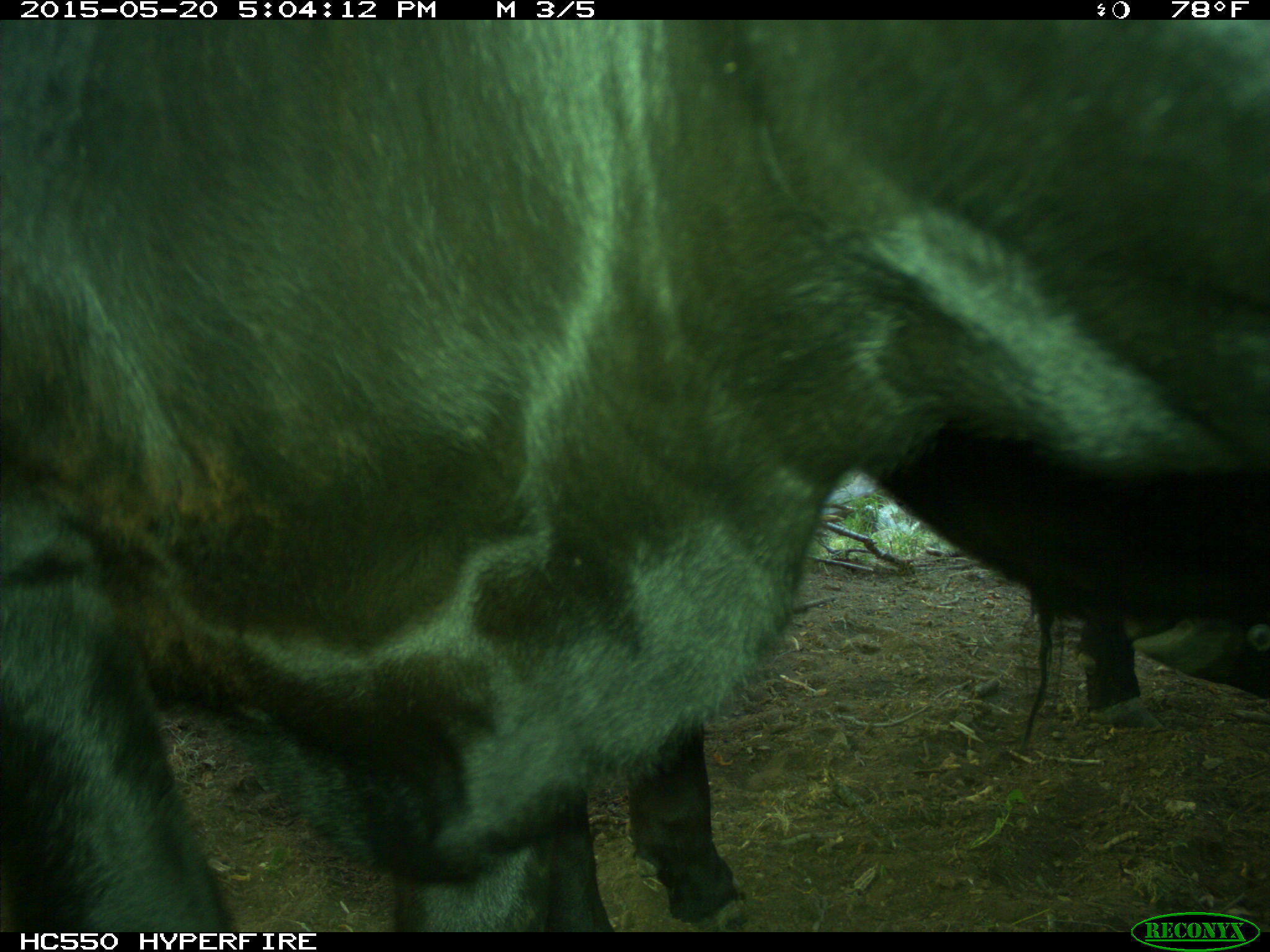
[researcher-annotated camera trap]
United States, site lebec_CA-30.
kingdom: Animalia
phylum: Chordata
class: Mammalia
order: Artiodactyla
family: Bovidae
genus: Bos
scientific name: Bos taurus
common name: domestic cow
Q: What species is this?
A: Bos taurus (domestic cow).